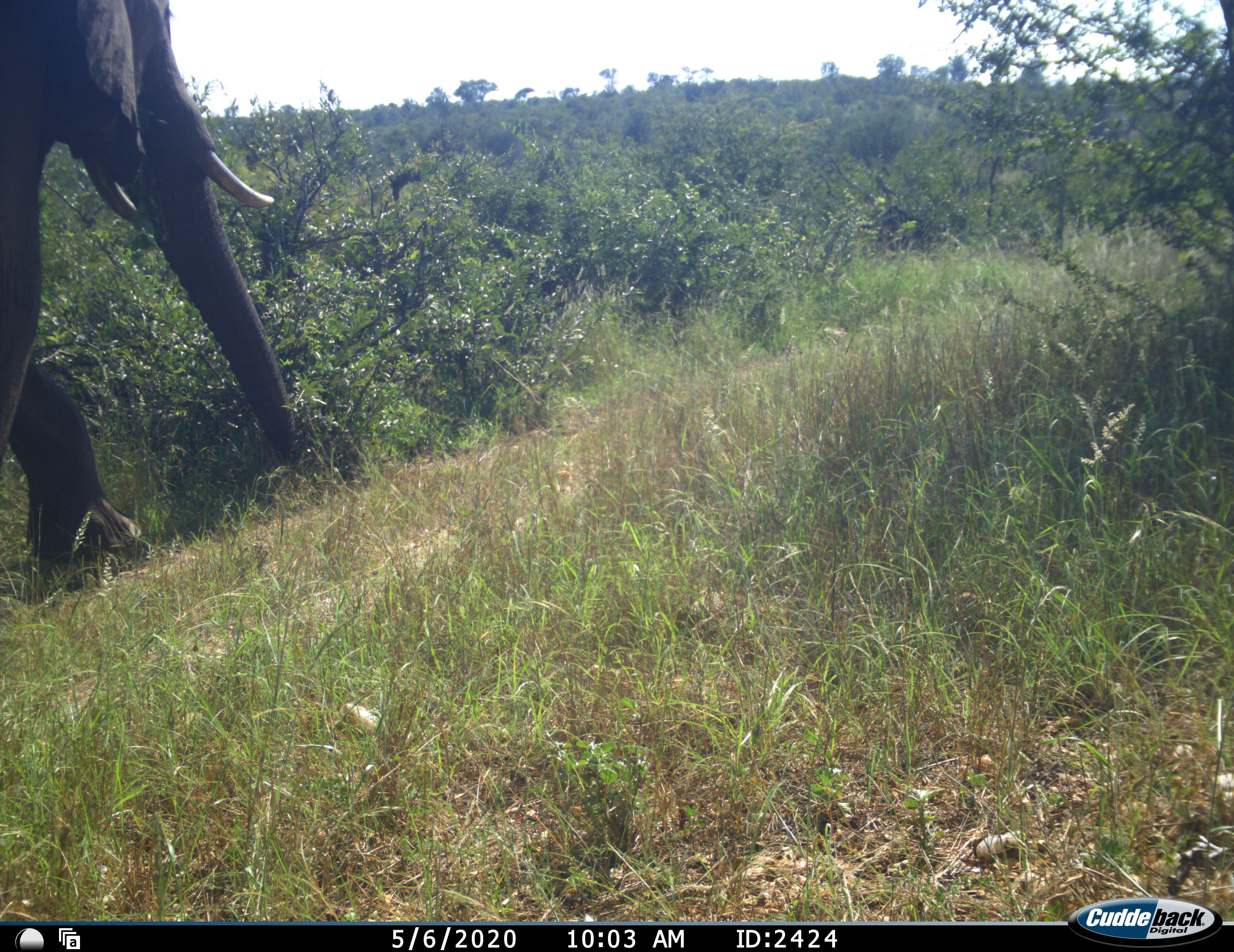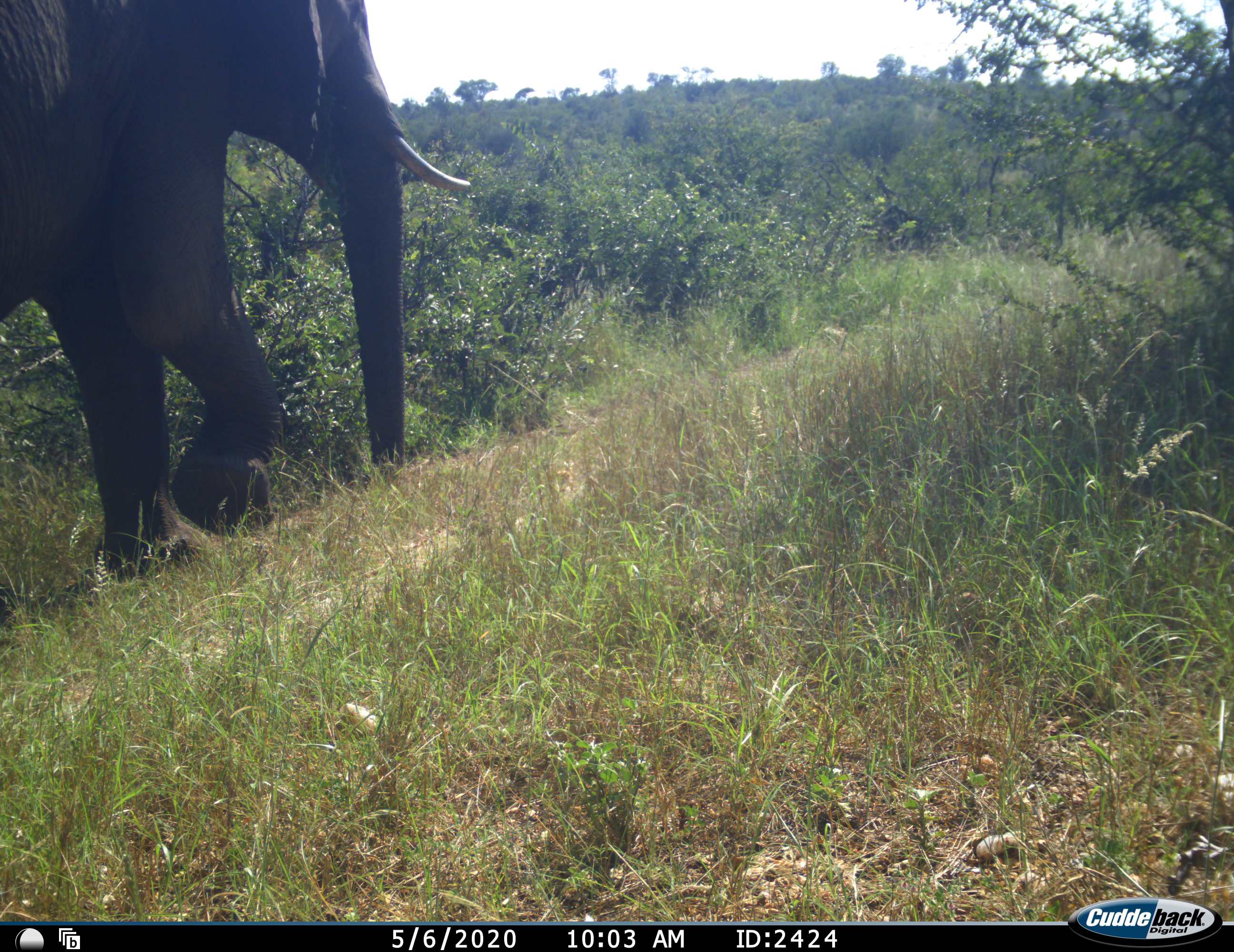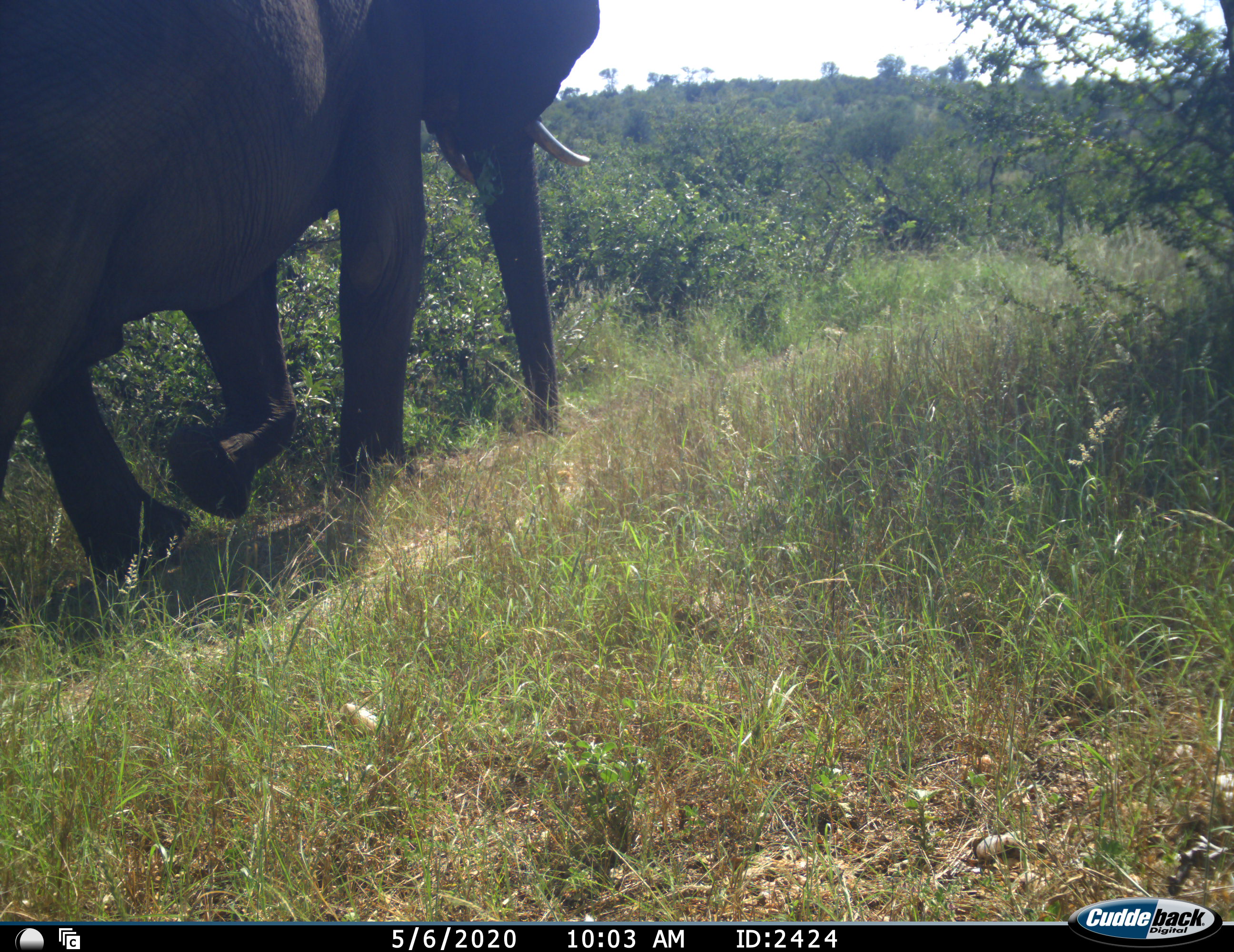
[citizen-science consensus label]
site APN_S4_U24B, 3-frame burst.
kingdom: Animalia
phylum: Chordata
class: Mammalia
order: Proboscidea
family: Elephantidae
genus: Loxodonta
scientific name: Loxodonta africana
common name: african bush elephant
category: elephant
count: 1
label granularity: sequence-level